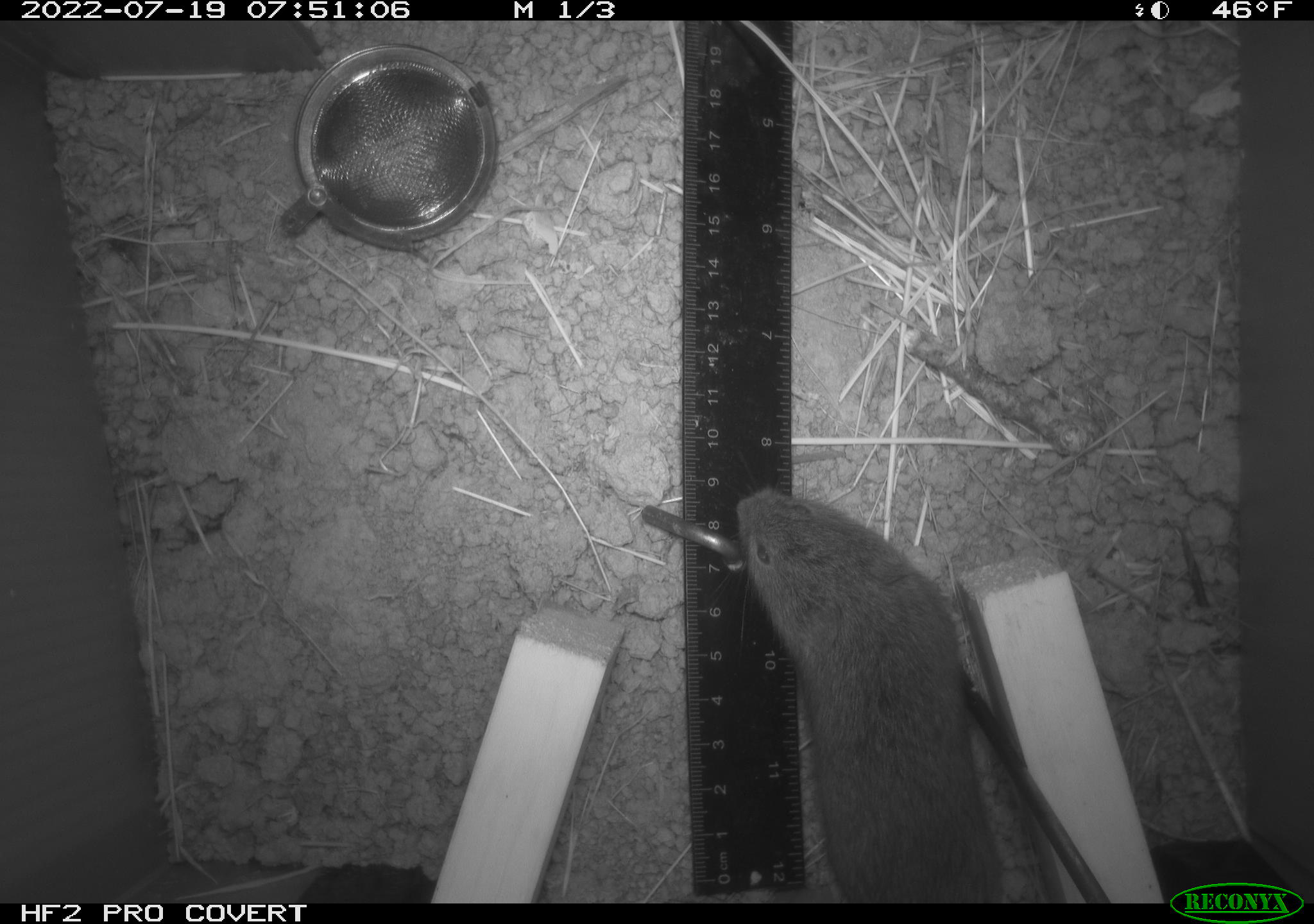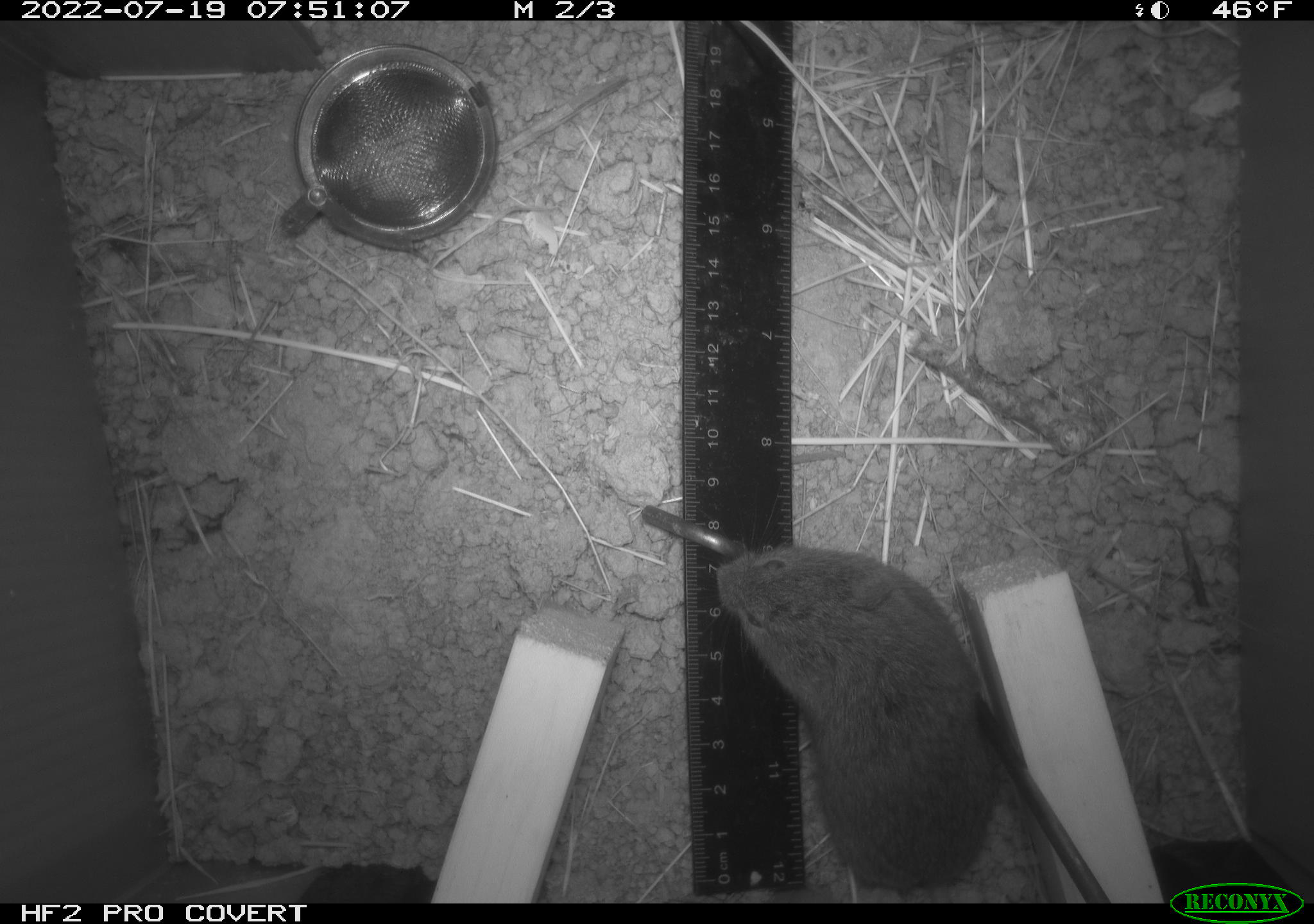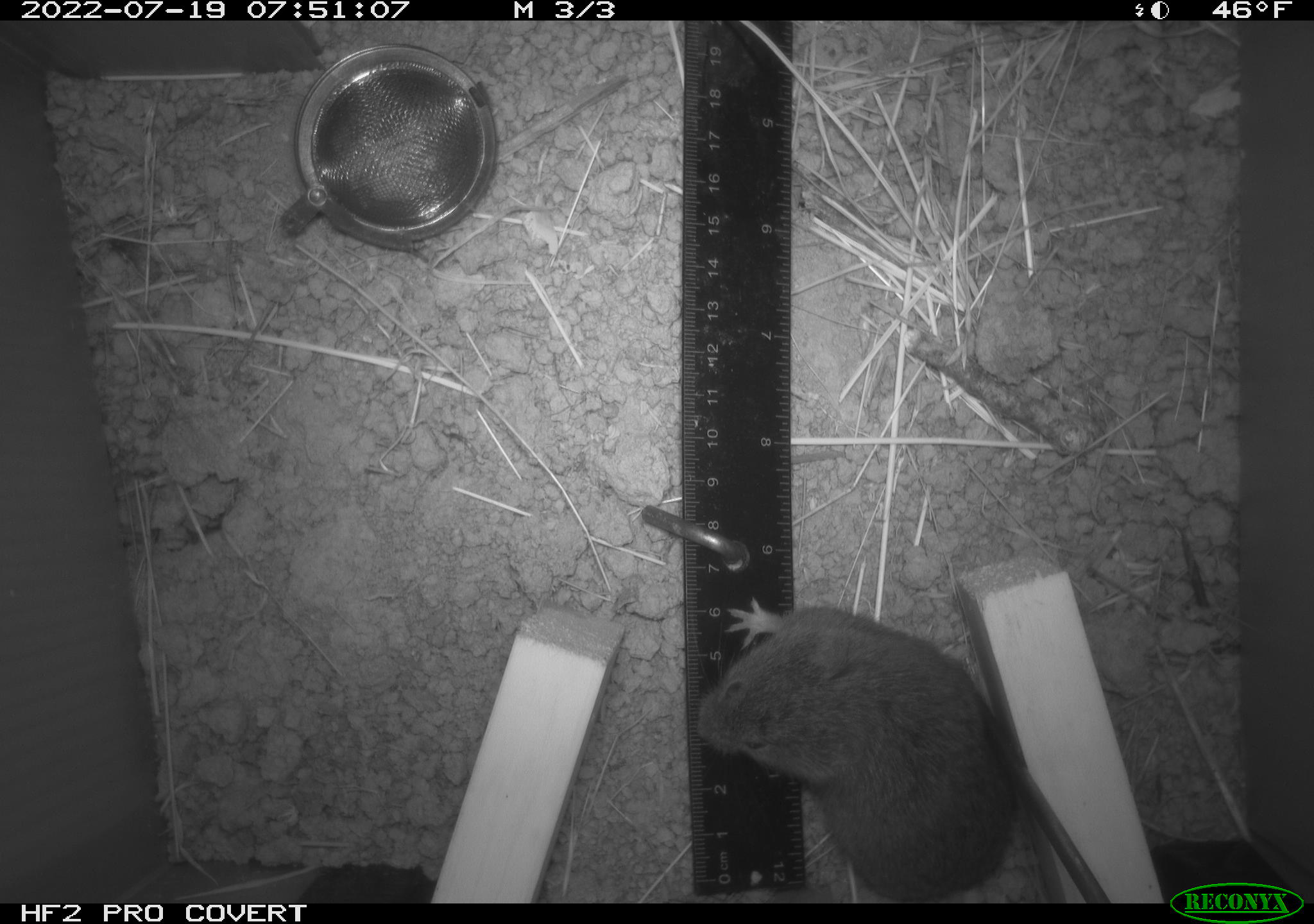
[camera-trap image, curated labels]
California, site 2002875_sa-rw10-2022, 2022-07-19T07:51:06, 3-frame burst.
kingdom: Animalia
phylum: Chordata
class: Mammalia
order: Rodentia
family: Cricetidae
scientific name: Arvicolinae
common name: voles, lemmings, and muskrats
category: arvicolinae subfamily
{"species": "arvicolinae subfamily (voles, lemmings, and muskrats) (Arvicolinae)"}